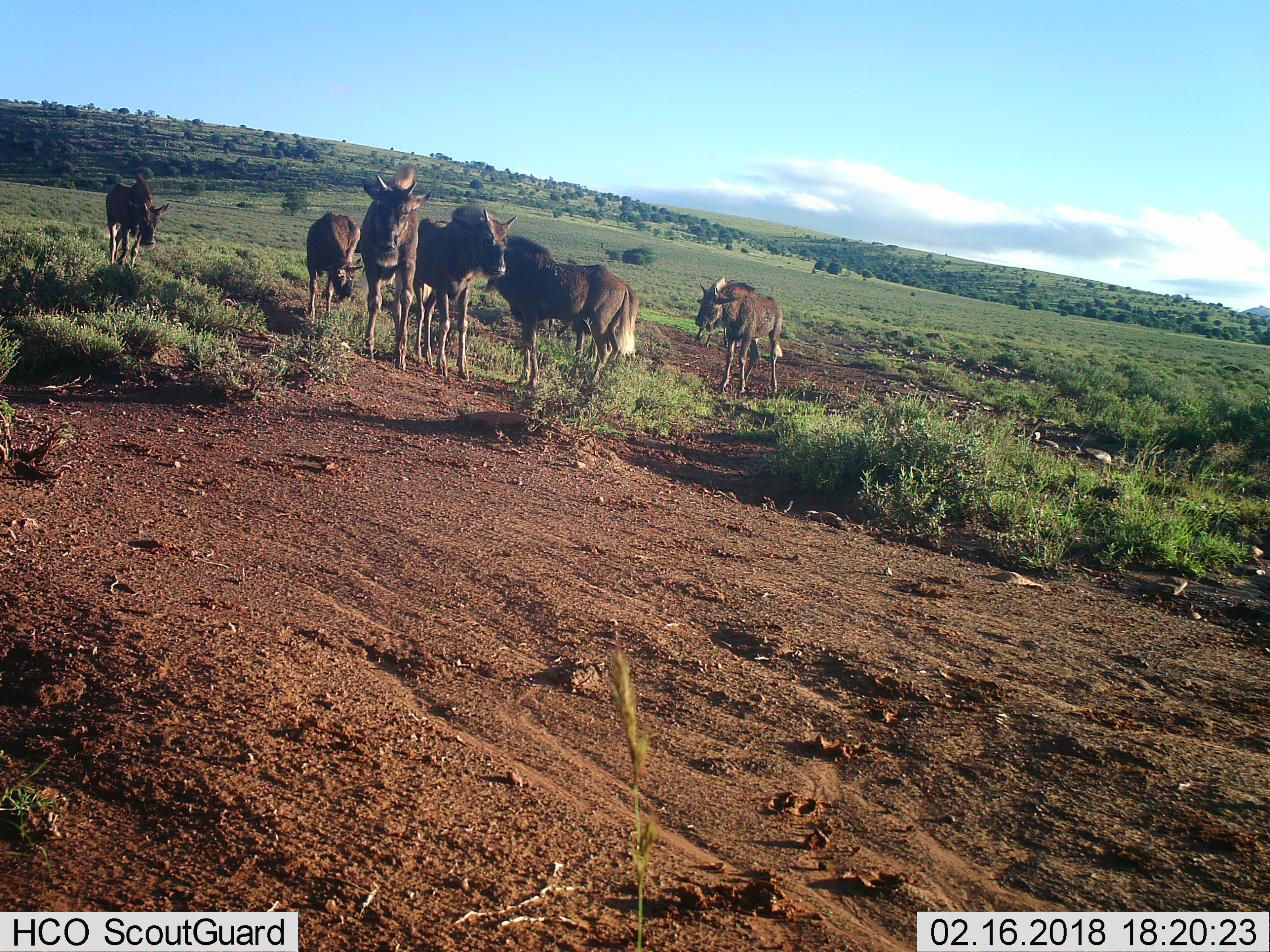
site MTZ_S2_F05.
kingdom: Animalia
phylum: Chordata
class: Mammalia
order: Artiodactyla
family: Bovidae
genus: Connochaetes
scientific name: Connochaetes gnou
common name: black wildebeest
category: wildebeestblack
Wildebeestblack (black wildebeest) (Connochaetes gnou), count 6. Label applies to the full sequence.